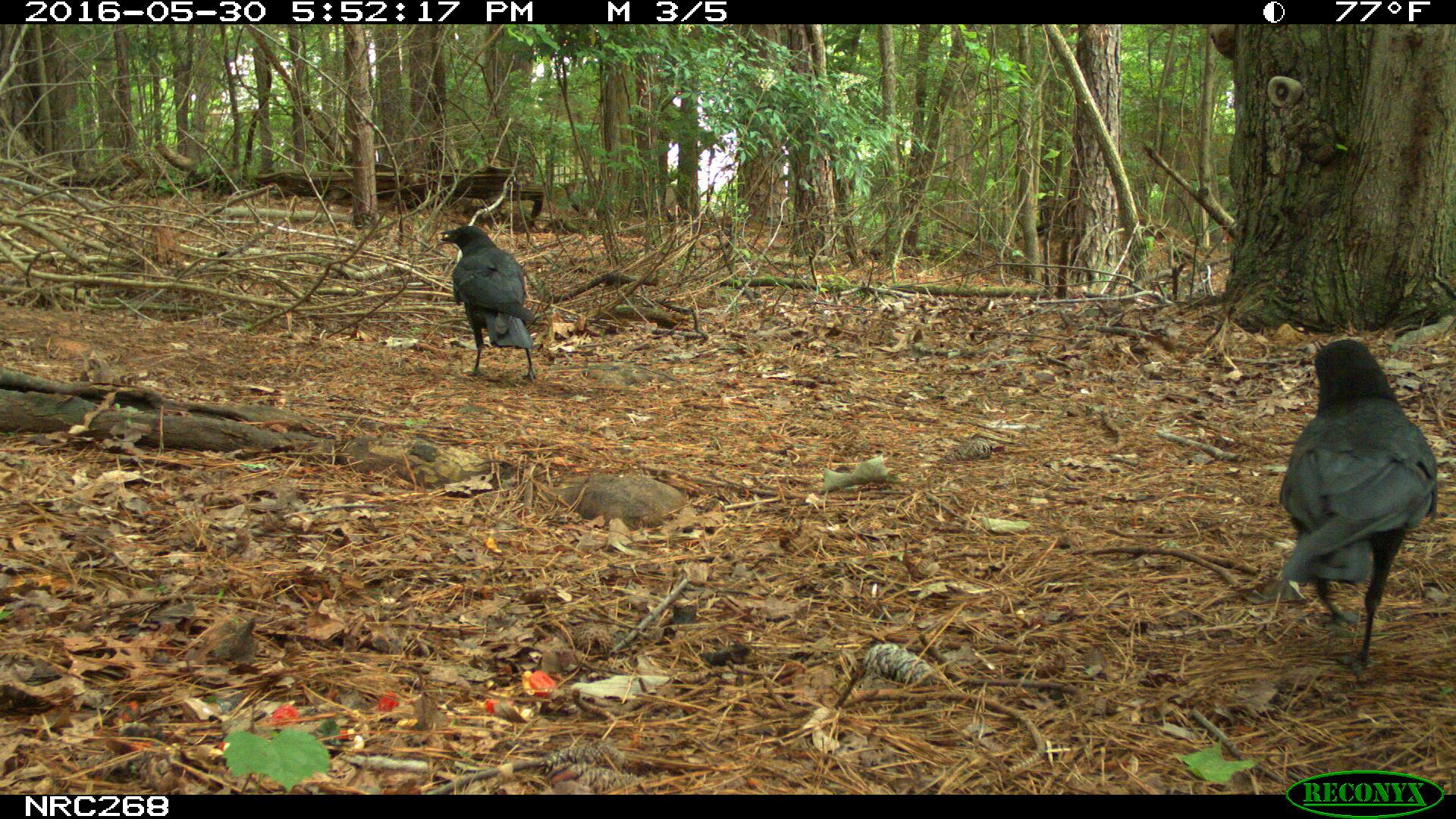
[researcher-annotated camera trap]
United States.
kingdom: Animalia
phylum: Chordata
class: Aves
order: Passeriformes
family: Corvidae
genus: Corvus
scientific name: Corvus brachyrhynchos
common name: american crow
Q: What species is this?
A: American Crow (Corvus brachyrhynchos).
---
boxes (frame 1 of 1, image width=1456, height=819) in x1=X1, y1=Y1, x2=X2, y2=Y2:
American Crow: x1=1261, y1=338, x2=1443, y2=669; x1=448, y1=214, x2=534, y2=391